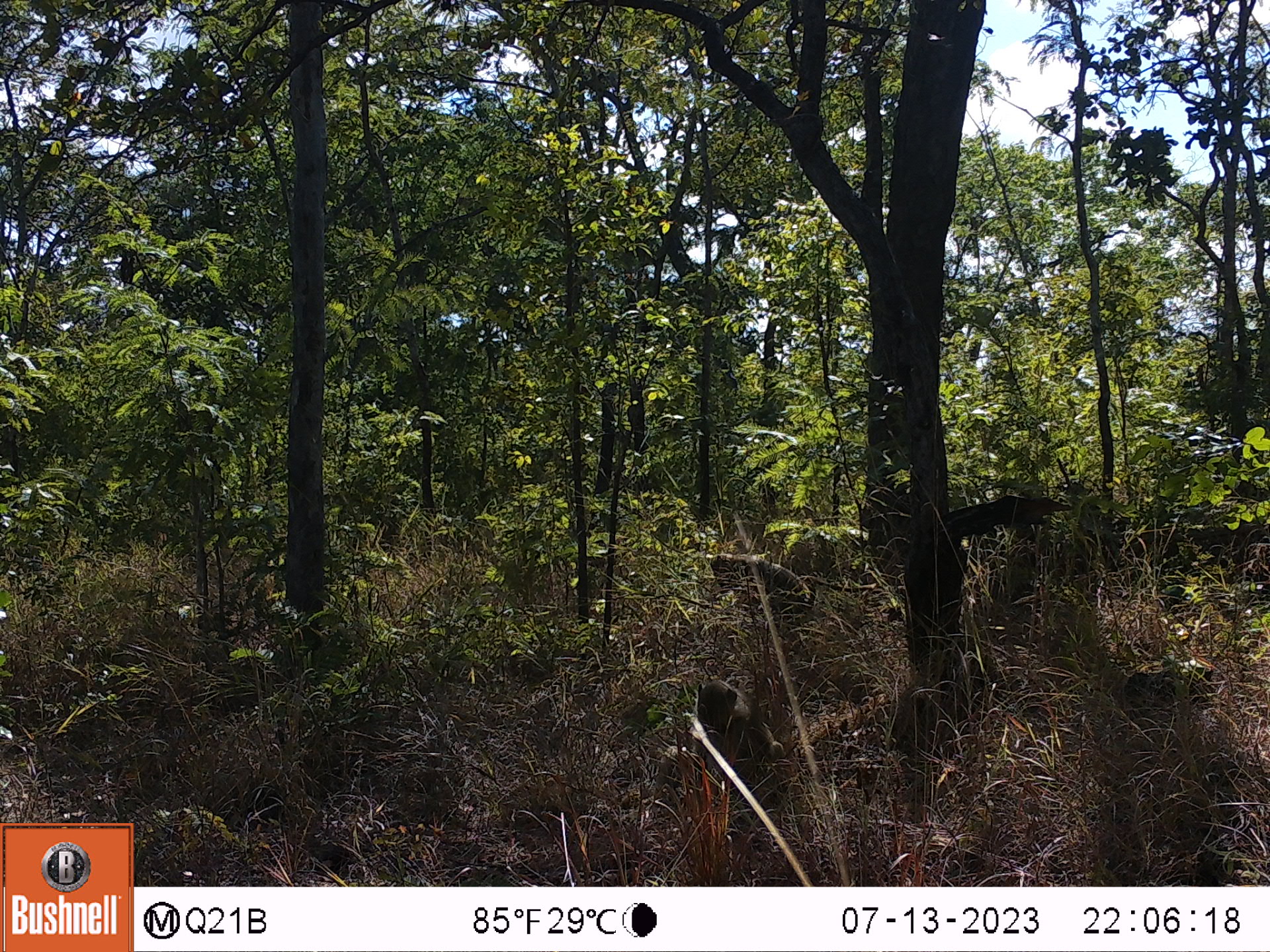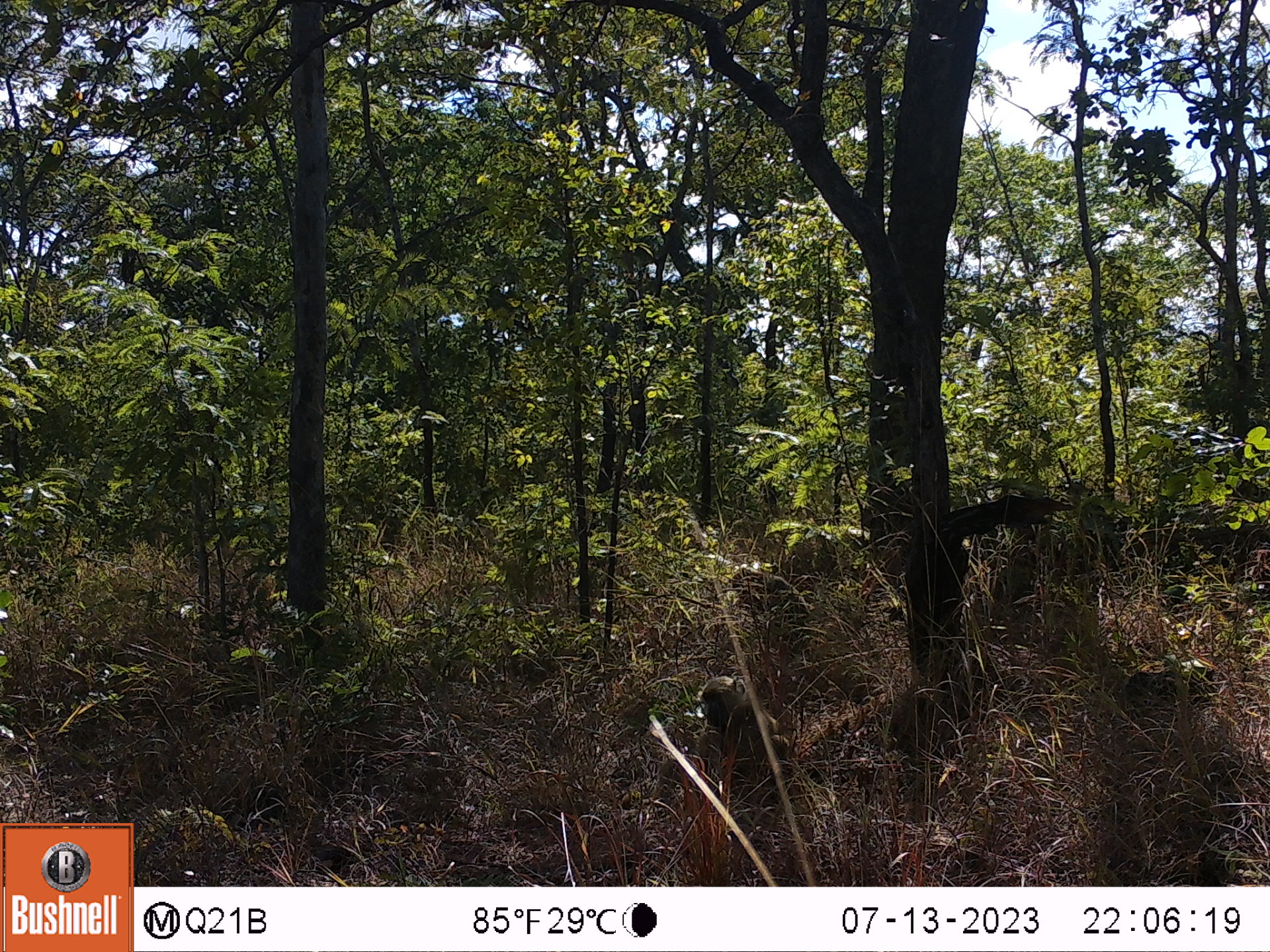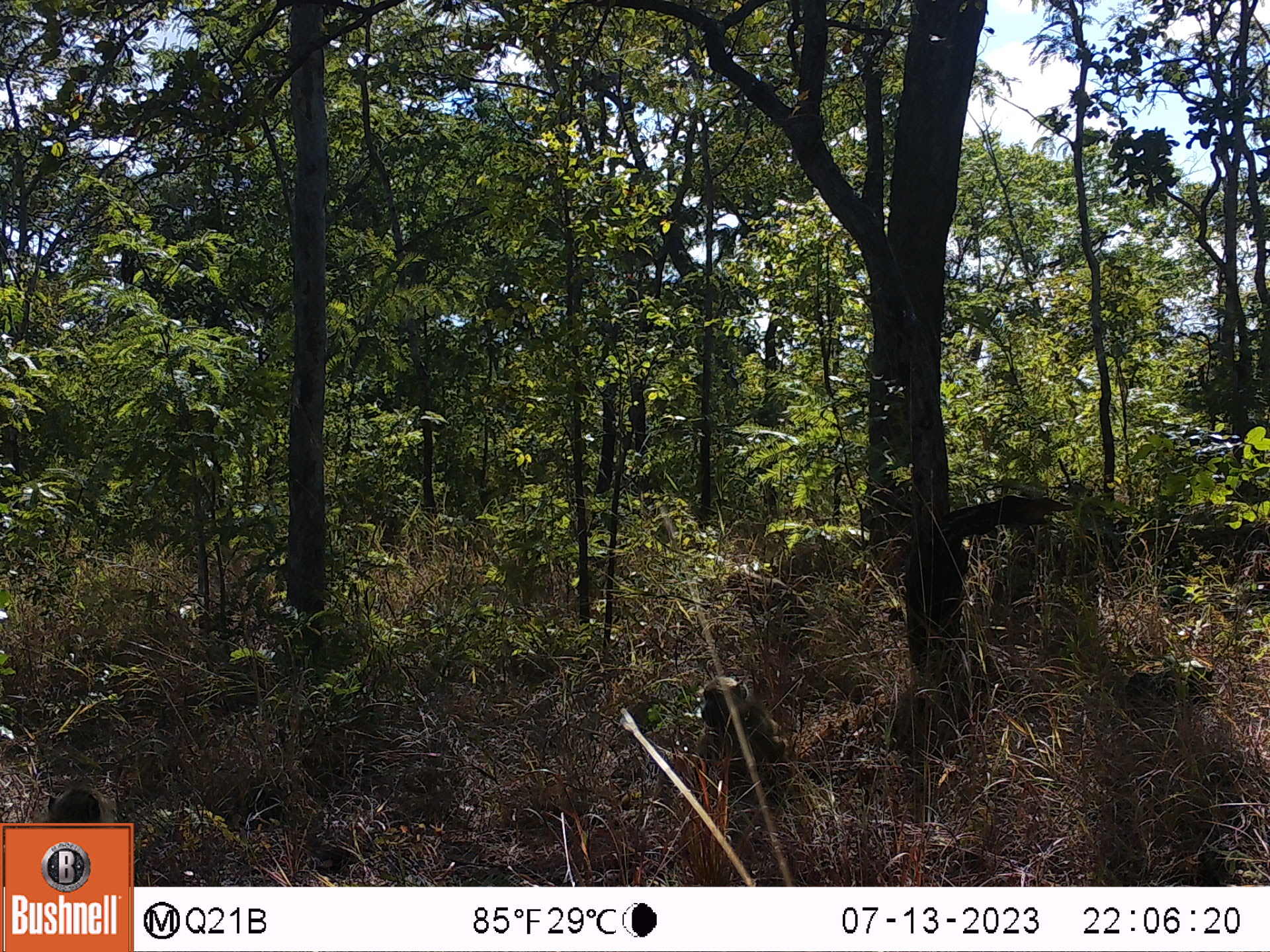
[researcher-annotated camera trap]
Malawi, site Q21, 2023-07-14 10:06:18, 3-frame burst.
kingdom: Animalia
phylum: Chordata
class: Mammalia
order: Primates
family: Cercopithecidae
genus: Papio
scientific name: Papio cynocephalus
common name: yellow baboon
Yellow baboon (Papio cynocephalus), count 2.